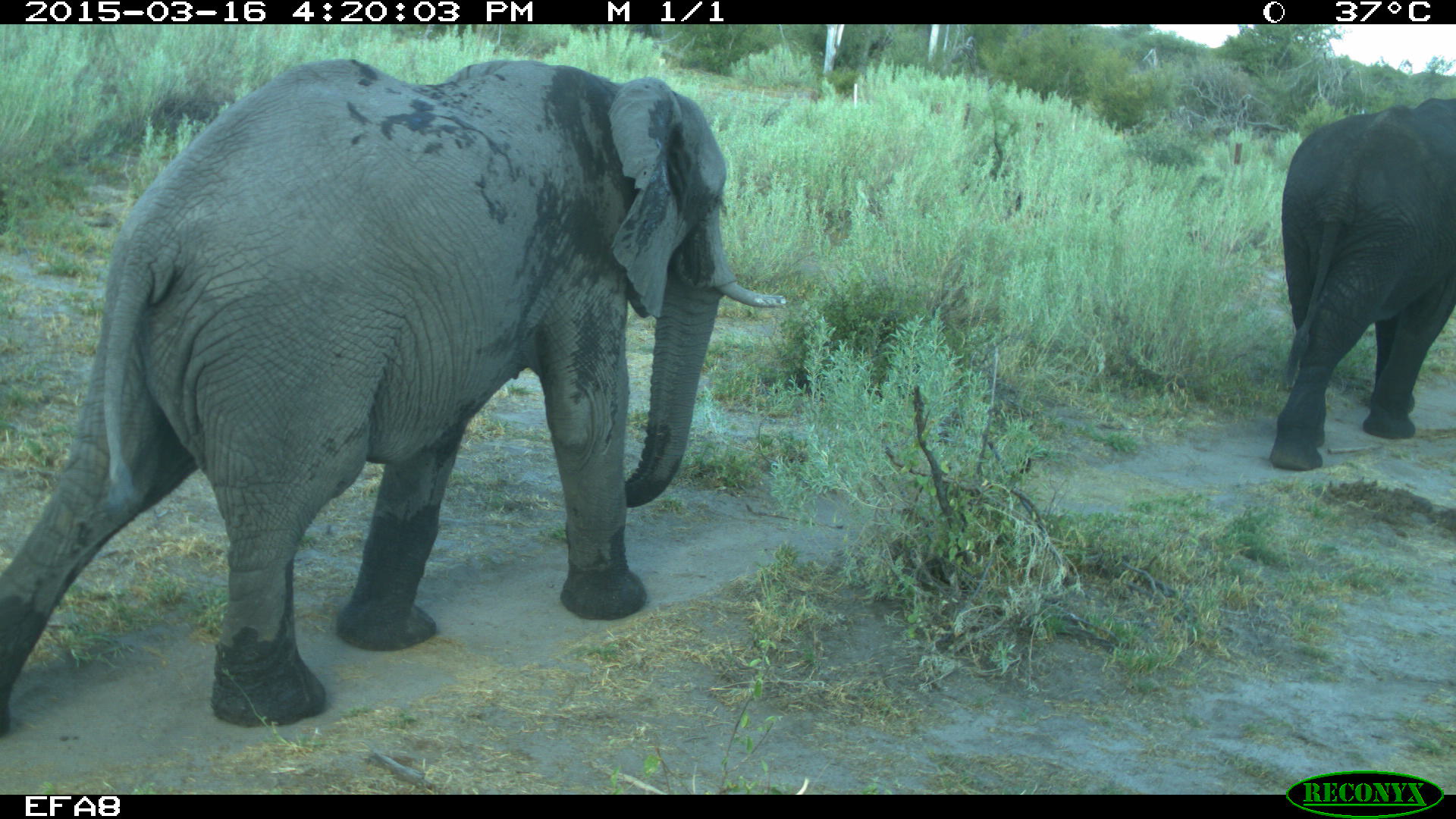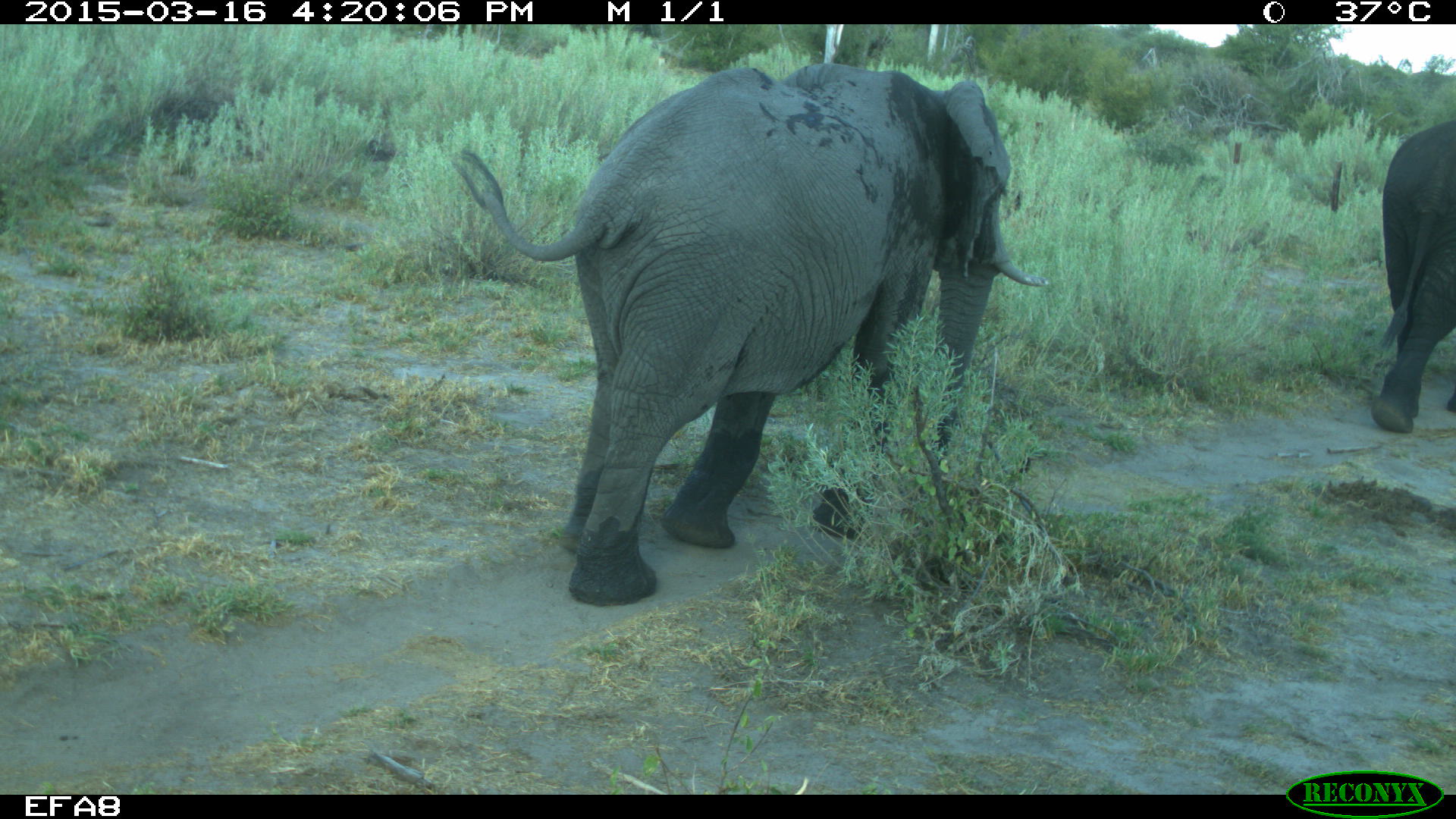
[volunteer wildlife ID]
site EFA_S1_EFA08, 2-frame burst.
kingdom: Animalia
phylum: Chordata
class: Mammalia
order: Proboscidea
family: Elephantidae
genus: Loxodonta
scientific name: Loxodonta africana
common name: african bush elephant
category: elephant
Elephant (african bush elephant) (Loxodonta africana), count 2. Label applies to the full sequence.